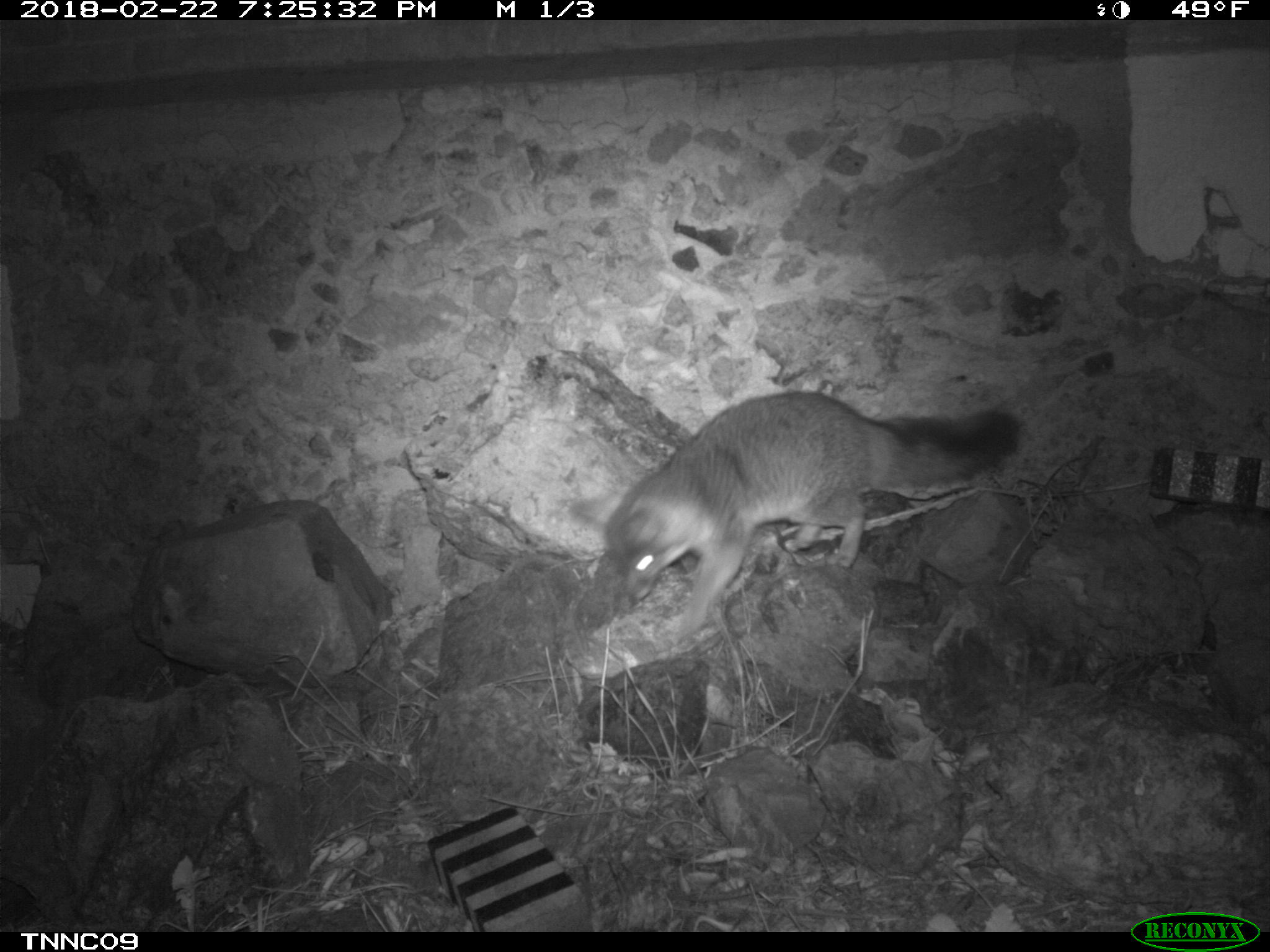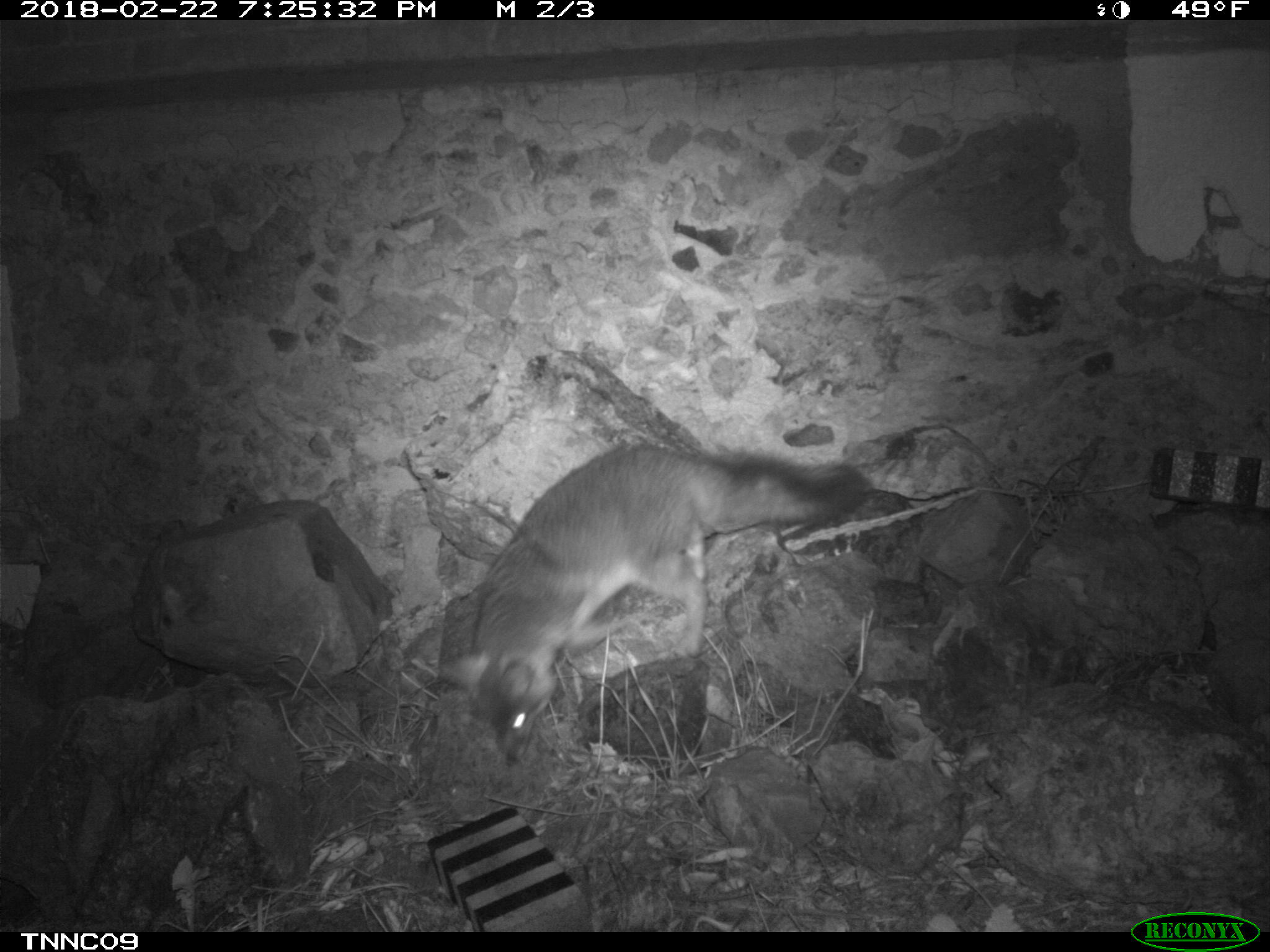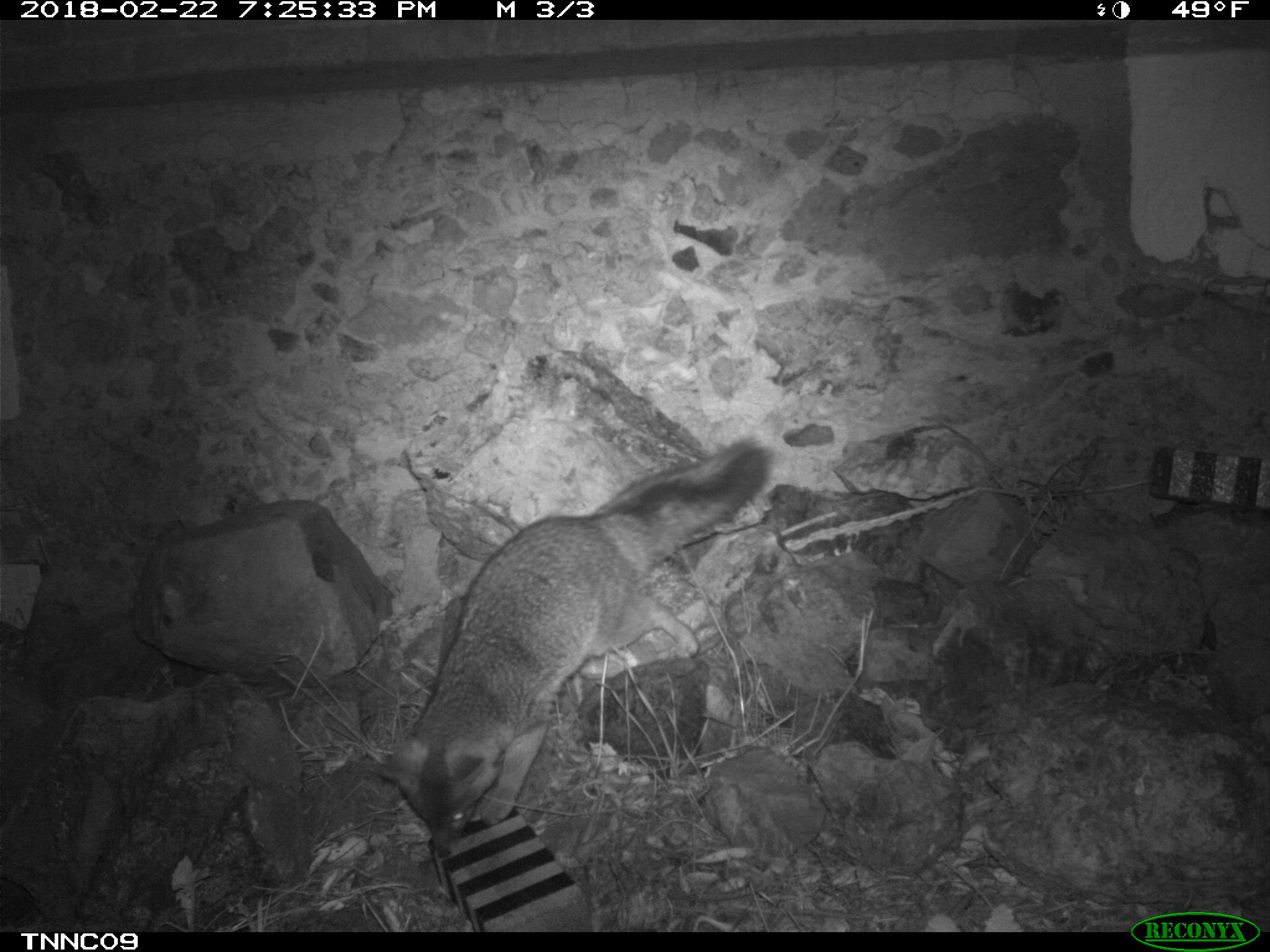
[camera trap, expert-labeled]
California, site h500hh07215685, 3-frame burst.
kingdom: Animalia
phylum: Chordata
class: Mammalia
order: Carnivora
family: Canidae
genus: Urocyon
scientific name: Urocyon littoralis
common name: island fox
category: fox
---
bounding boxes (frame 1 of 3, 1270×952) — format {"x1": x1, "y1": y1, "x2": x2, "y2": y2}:
fox: {"x1": 605, "y1": 391, "x2": 1019, "y2": 631}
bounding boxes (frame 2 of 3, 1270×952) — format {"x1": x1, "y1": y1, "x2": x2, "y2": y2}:
fox: {"x1": 435, "y1": 441, "x2": 869, "y2": 769}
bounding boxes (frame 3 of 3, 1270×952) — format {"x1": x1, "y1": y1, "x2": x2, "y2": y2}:
fox: {"x1": 376, "y1": 436, "x2": 775, "y2": 860}